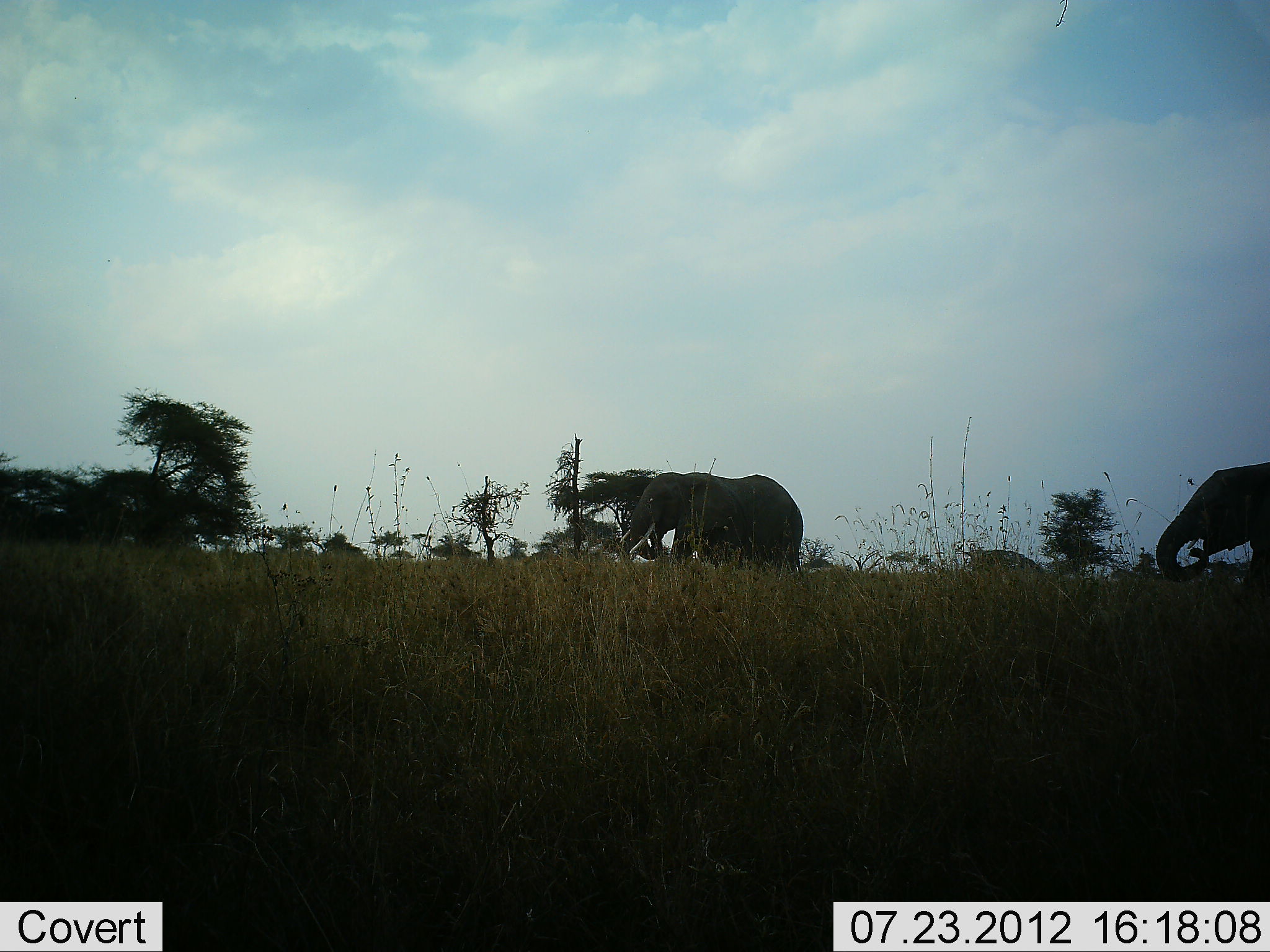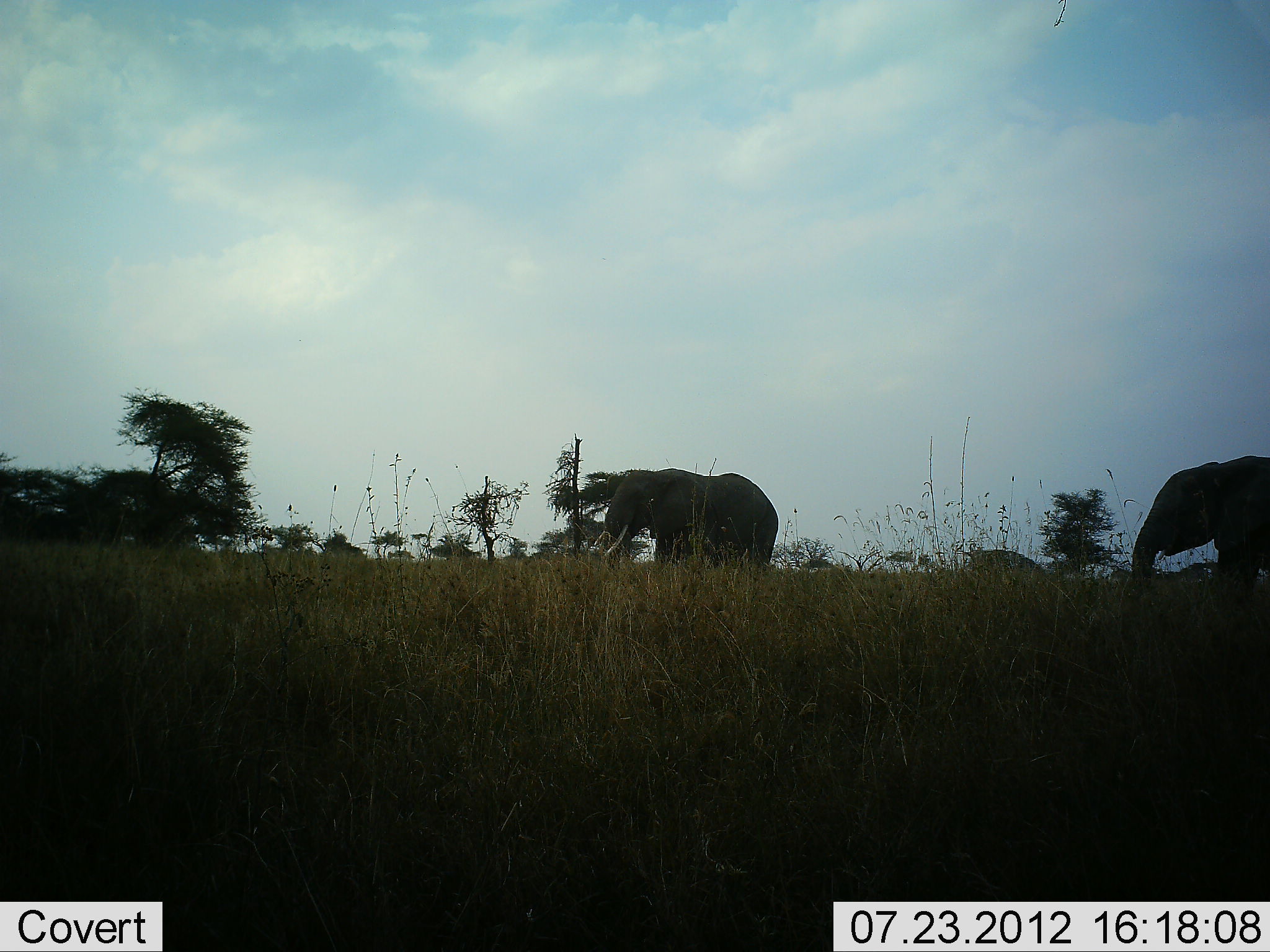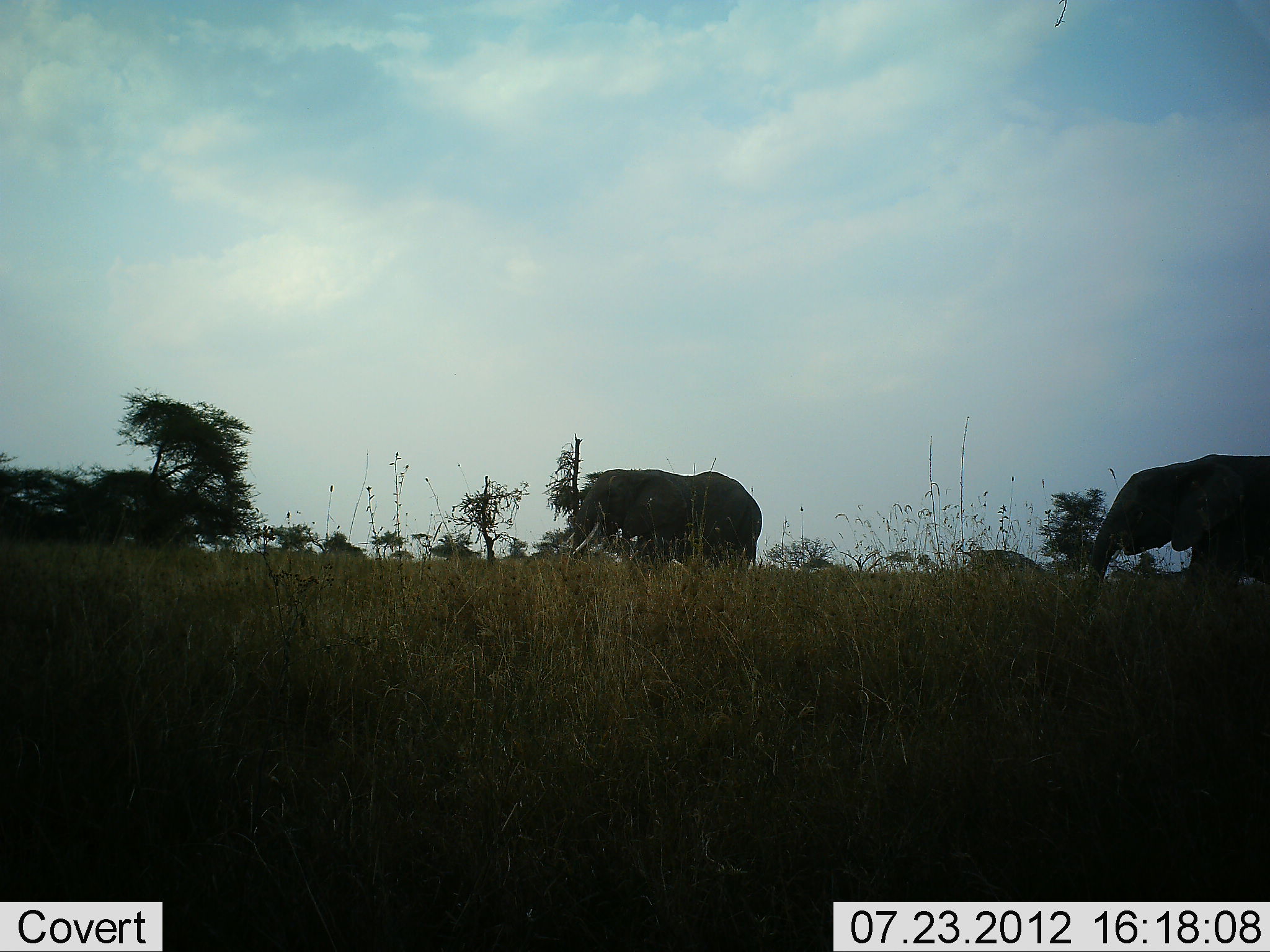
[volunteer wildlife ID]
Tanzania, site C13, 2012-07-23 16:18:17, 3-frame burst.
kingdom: Animalia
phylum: Chordata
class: Mammalia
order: Proboscidea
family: Elephantidae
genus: Loxodonta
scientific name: Loxodonta africana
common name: african bush elephant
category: elephant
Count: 2.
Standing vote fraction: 20%.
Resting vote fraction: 0%.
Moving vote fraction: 80%.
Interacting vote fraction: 0%.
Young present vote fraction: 0%.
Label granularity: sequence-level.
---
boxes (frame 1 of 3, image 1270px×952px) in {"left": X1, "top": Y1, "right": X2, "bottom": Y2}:
animal: {"left": 621, "top": 471, "right": 804, "bottom": 570}; {"left": 1156, "top": 461, "right": 1270, "bottom": 593}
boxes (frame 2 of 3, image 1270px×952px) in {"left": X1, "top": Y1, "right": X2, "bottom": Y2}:
animal: {"left": 1133, "top": 455, "right": 1270, "bottom": 595}; {"left": 596, "top": 468, "right": 778, "bottom": 569}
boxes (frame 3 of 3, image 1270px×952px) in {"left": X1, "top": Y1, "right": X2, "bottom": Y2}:
animal: {"left": 1088, "top": 454, "right": 1270, "bottom": 590}; {"left": 567, "top": 468, "right": 764, "bottom": 571}